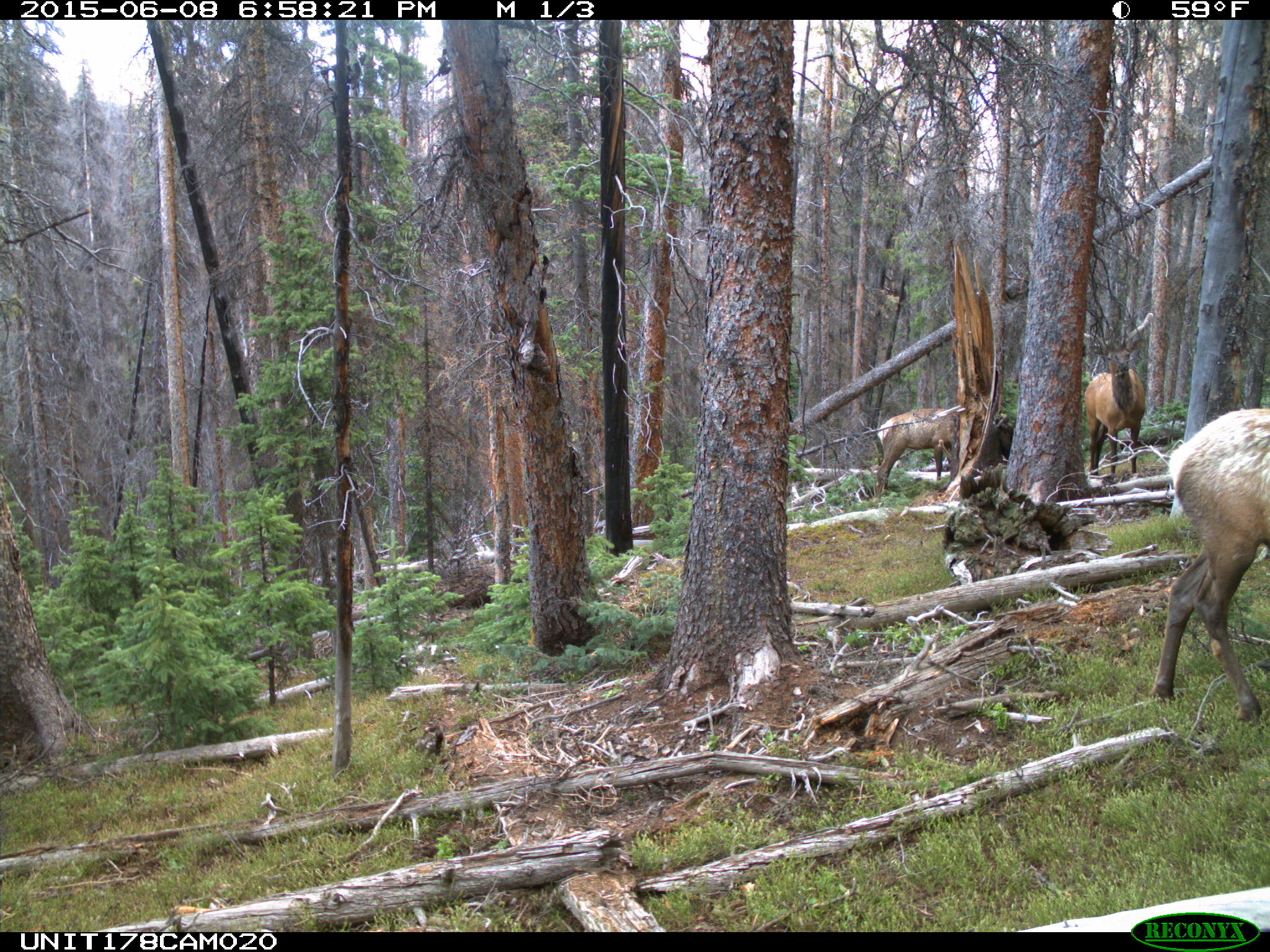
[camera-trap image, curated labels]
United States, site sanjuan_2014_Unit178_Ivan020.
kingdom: Animalia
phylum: Chordata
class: Mammalia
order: Artiodactyla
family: Cervidae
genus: Cervus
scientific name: Cervus elaphus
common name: red deer